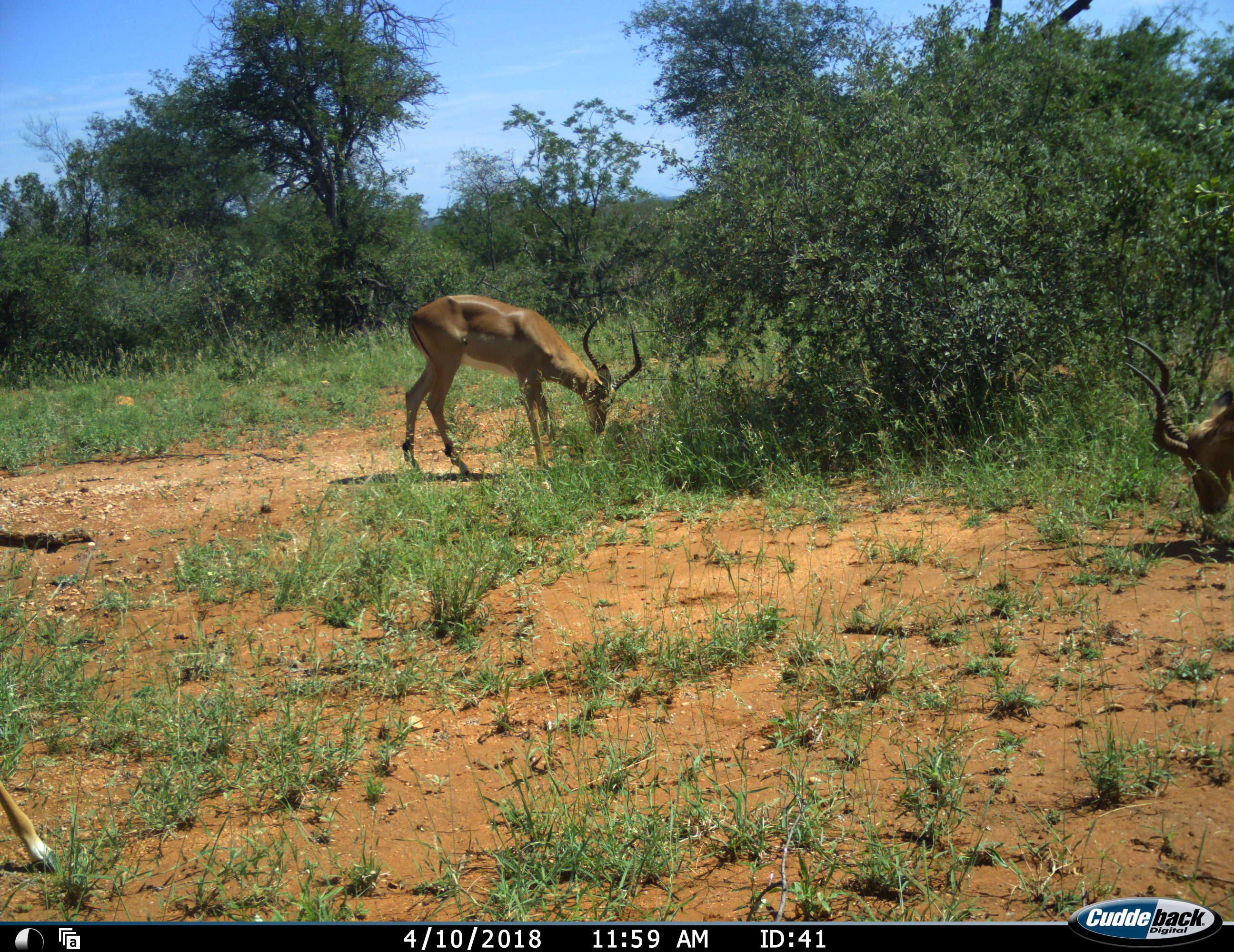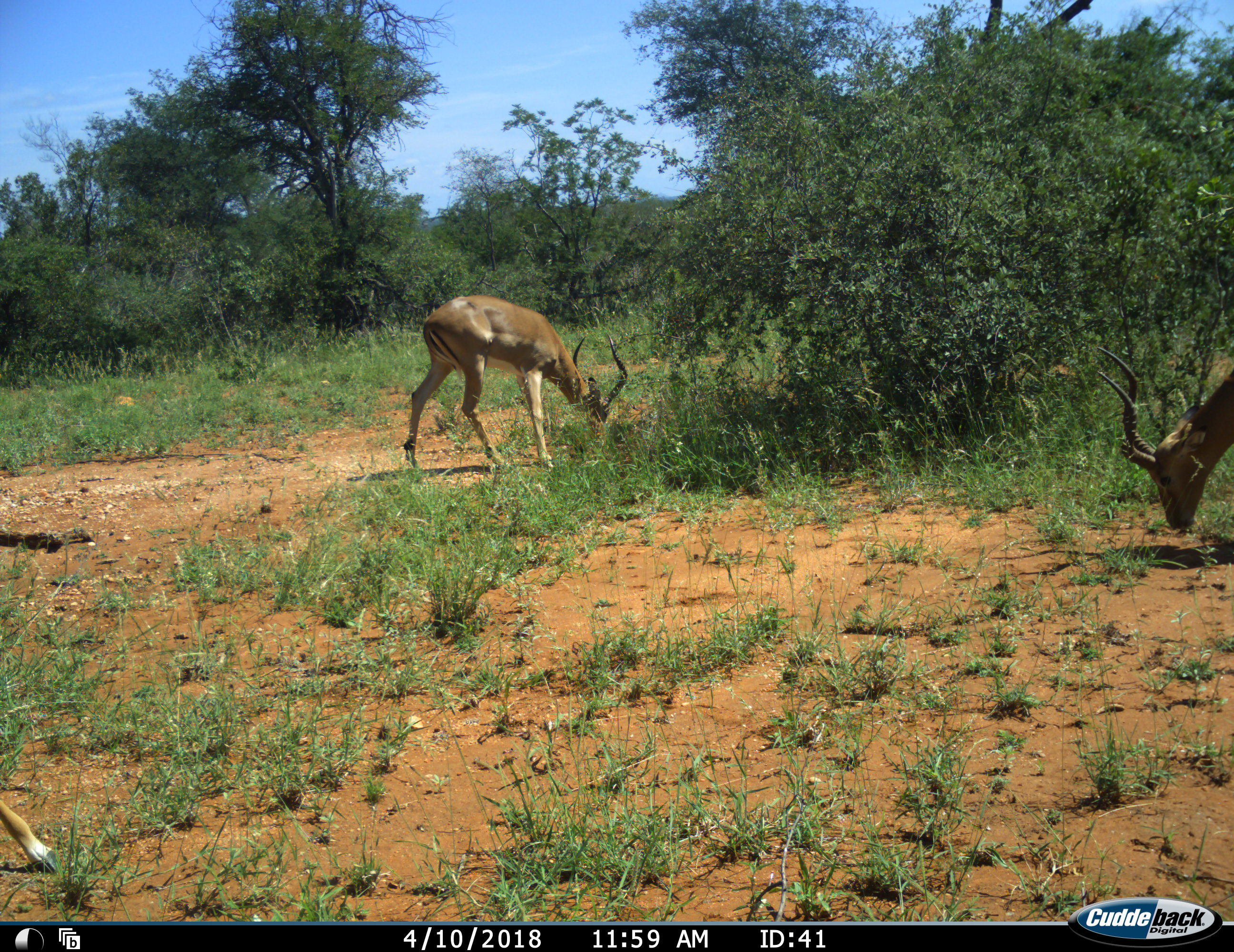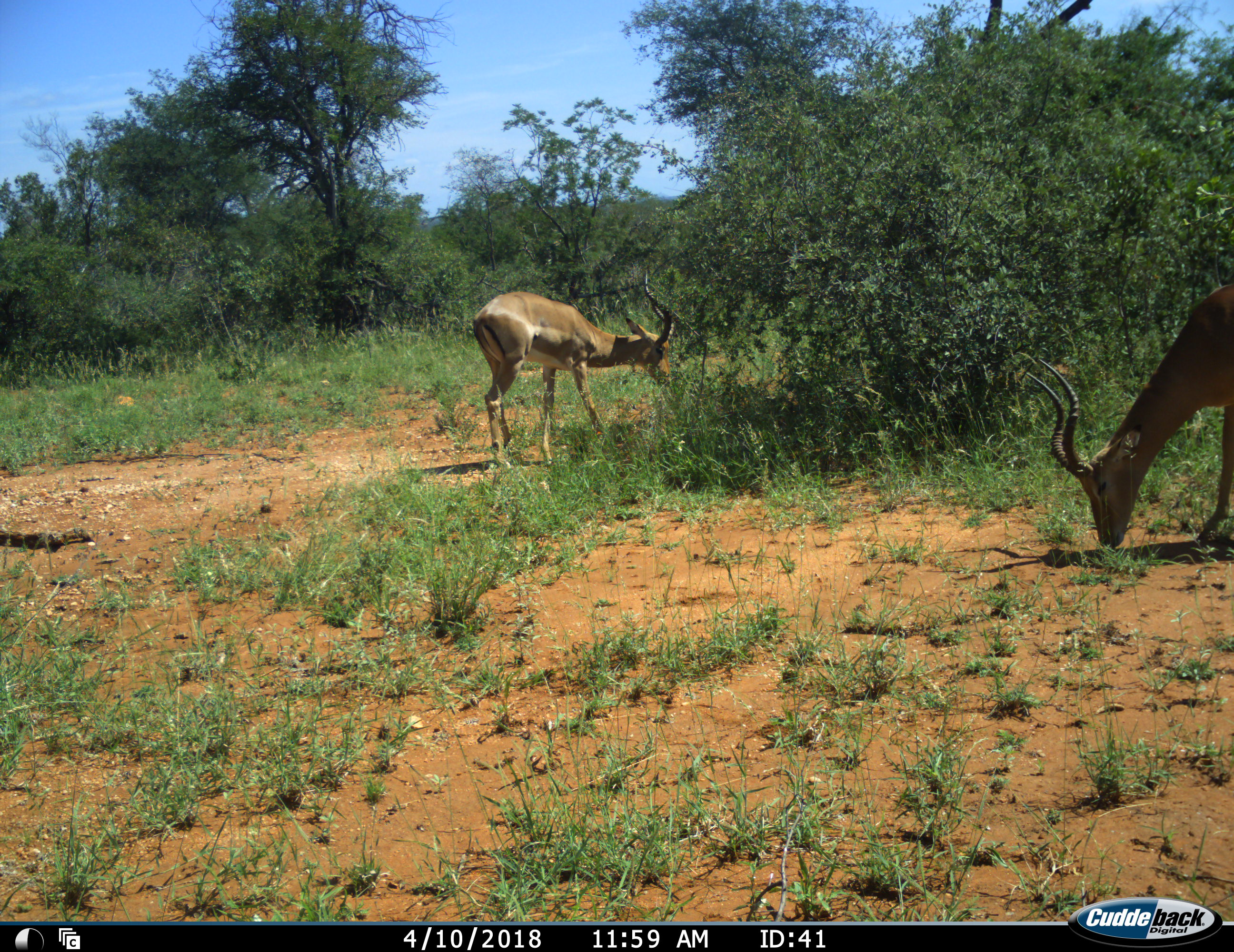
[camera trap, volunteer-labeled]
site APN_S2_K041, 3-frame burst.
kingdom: Animalia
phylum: Chordata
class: Mammalia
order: Artiodactyla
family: Bovidae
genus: Aepyceros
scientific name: Aepyceros melampus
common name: impala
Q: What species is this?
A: Impala (Aepyceros melampus).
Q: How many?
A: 3.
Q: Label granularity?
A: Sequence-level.